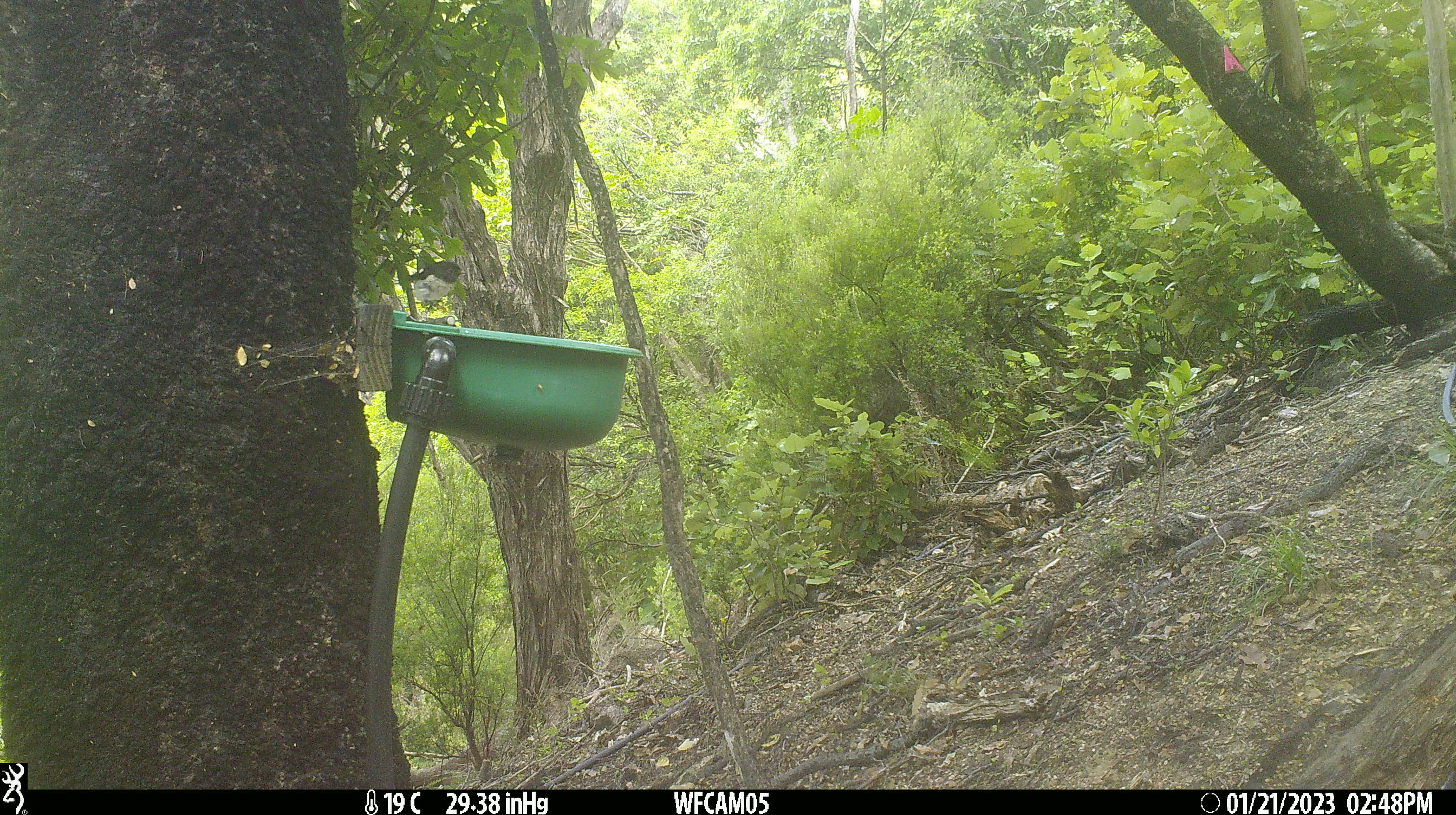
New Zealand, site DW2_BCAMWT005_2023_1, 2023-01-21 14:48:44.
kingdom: Animalia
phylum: Chordata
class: Aves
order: Passeriformes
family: Petroicidae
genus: Petroica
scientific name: Petroica macrocephala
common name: tomtit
Tomtit (Petroica macrocephala).